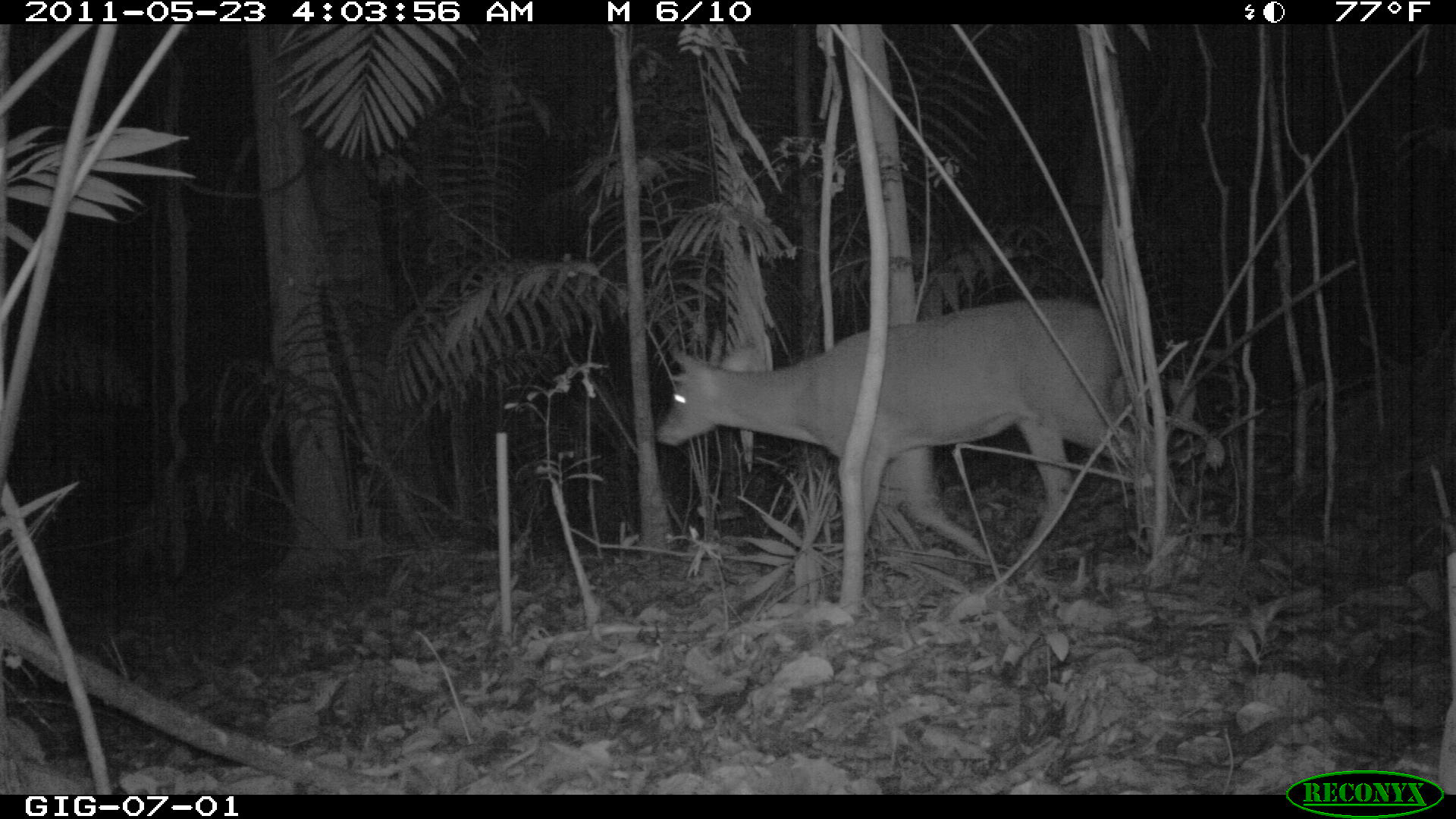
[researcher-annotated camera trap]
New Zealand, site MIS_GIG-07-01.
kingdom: Animalia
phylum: Chordata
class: Mammalia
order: Artiodactyla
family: Cervidae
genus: Odocoileus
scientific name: Odocoileus virginianus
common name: white-tailed deer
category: white tailed deer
White tailed deer (white-tailed deer) (Odocoileus virginianus).